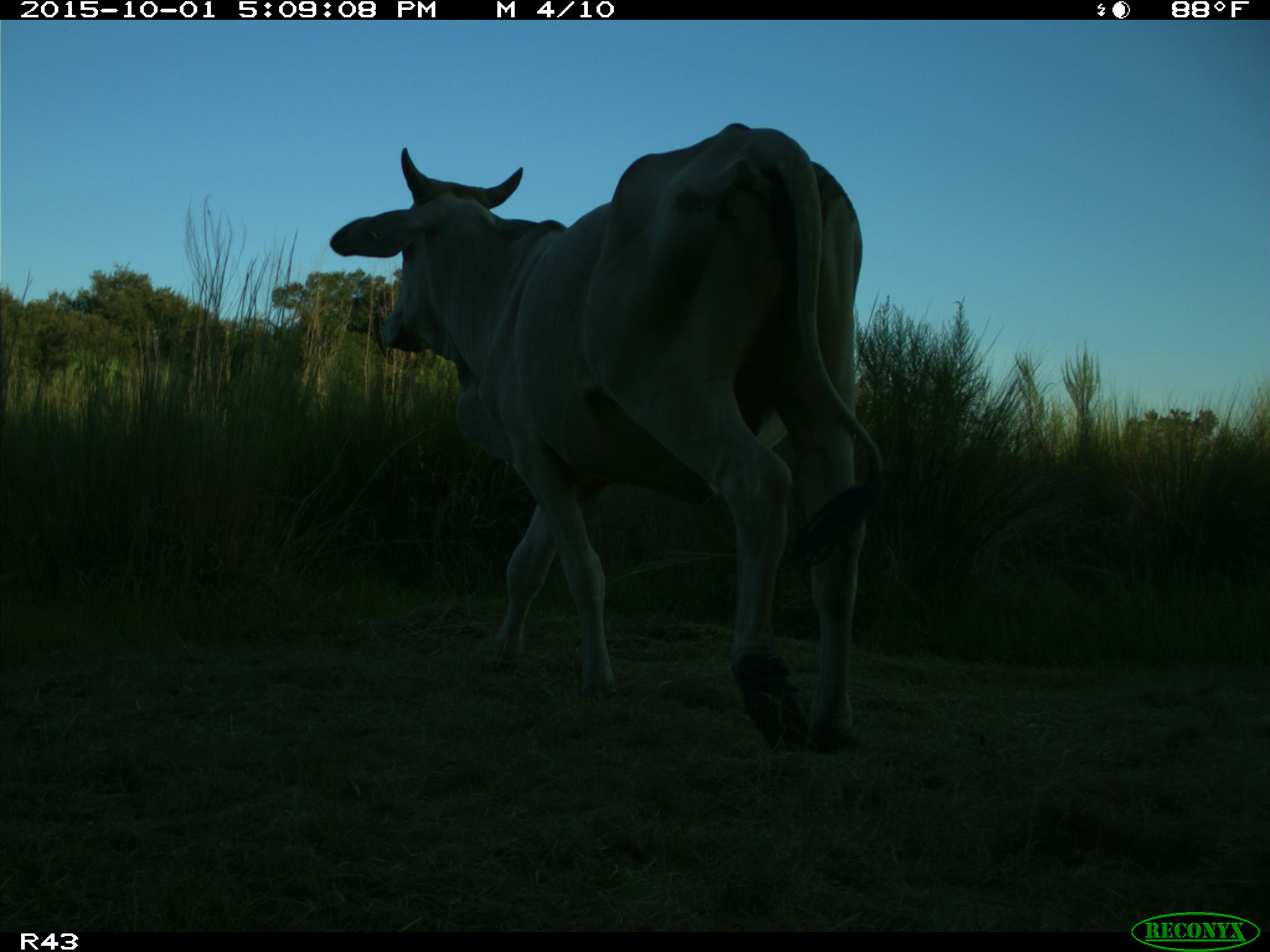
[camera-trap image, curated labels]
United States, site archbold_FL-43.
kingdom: Animalia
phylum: Chordata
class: Mammalia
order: Artiodactyla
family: Bovidae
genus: Bos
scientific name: Bos taurus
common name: domestic cow